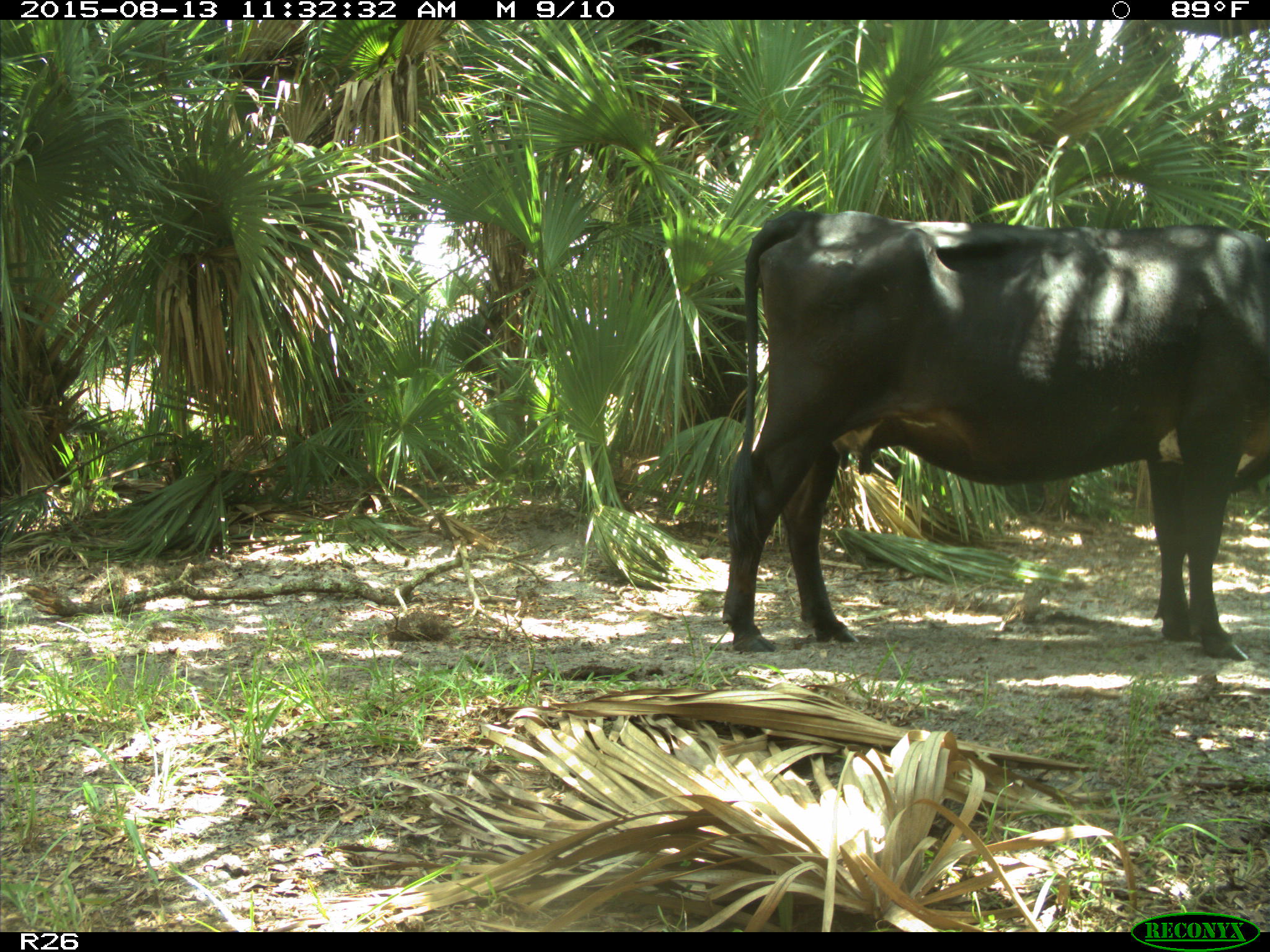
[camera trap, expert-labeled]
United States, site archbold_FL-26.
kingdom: Animalia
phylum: Chordata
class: Mammalia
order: Artiodactyla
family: Bovidae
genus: Bos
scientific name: Bos taurus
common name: domestic cow